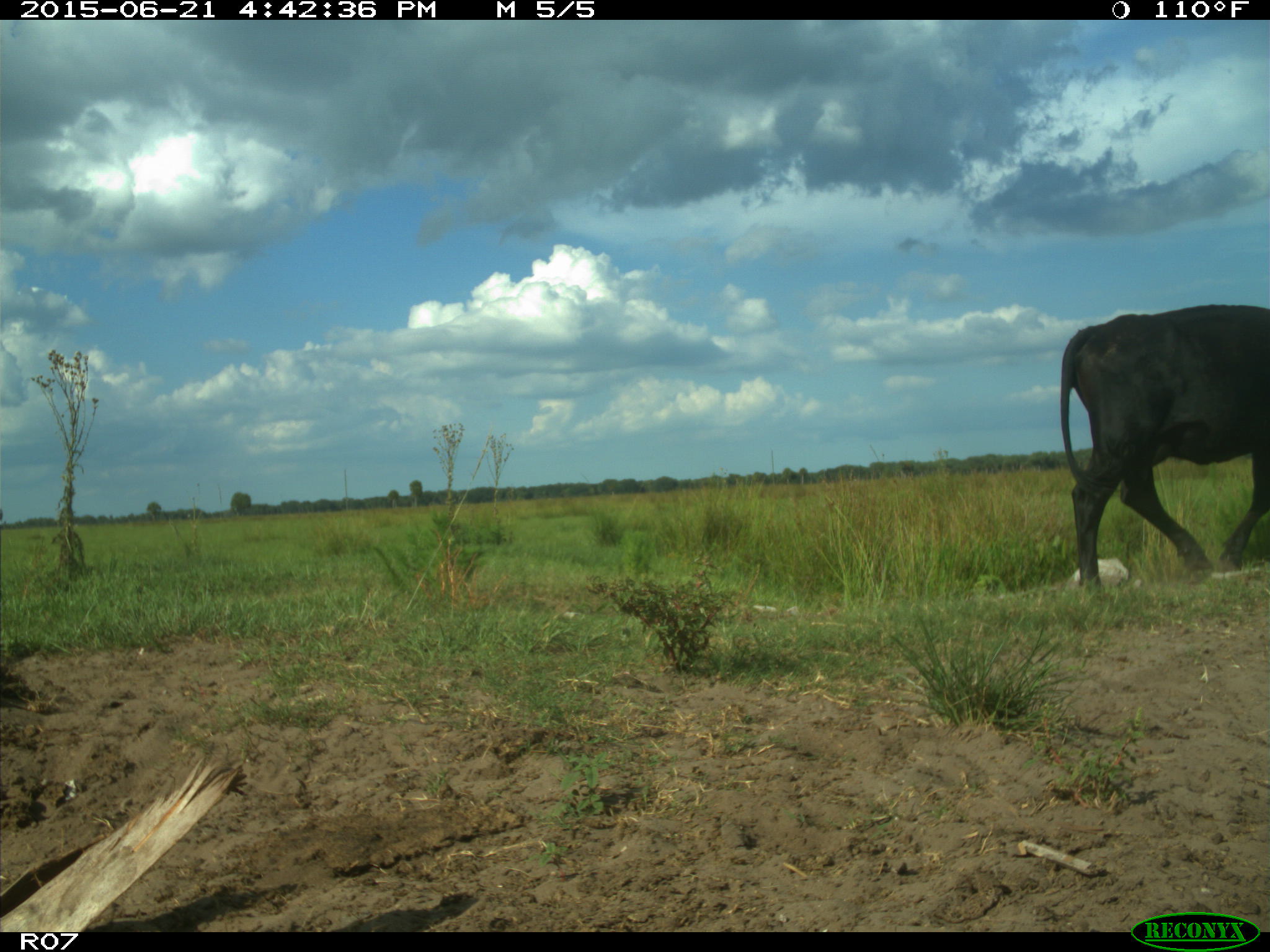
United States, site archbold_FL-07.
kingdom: Animalia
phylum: Chordata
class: Mammalia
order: Artiodactyla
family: Bovidae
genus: Bos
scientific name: Bos taurus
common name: domestic cow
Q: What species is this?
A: Bos taurus (domestic cow).